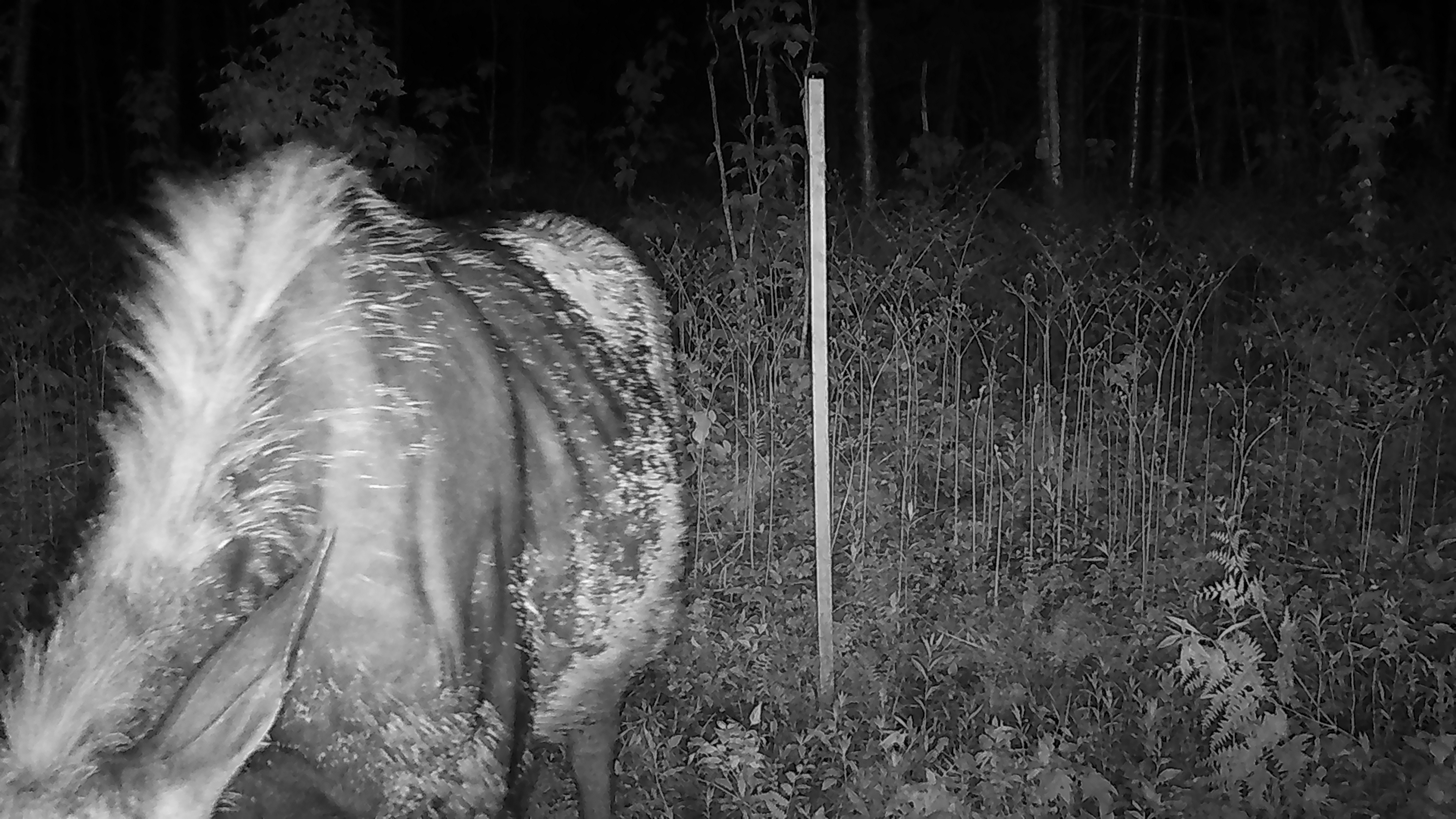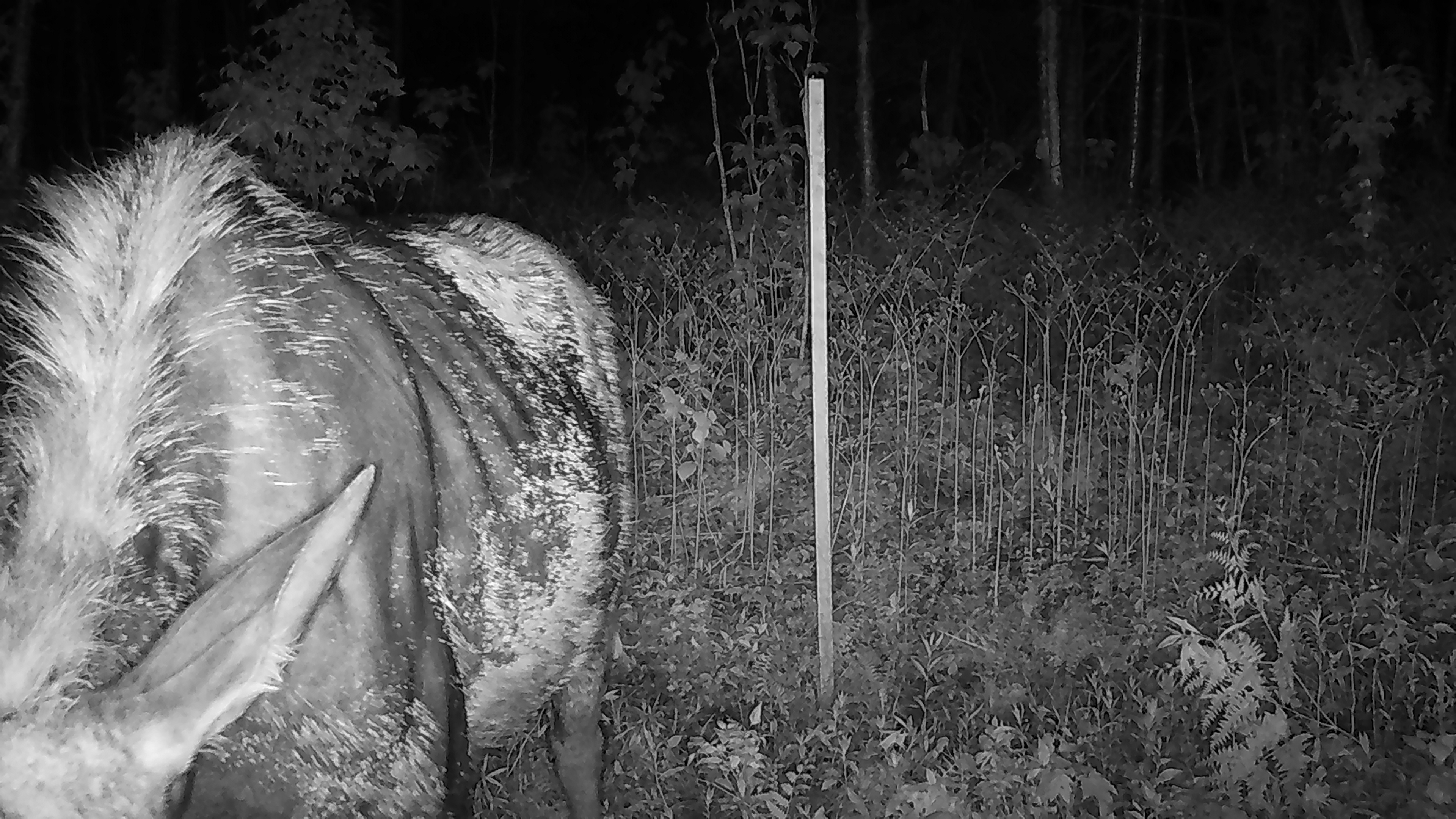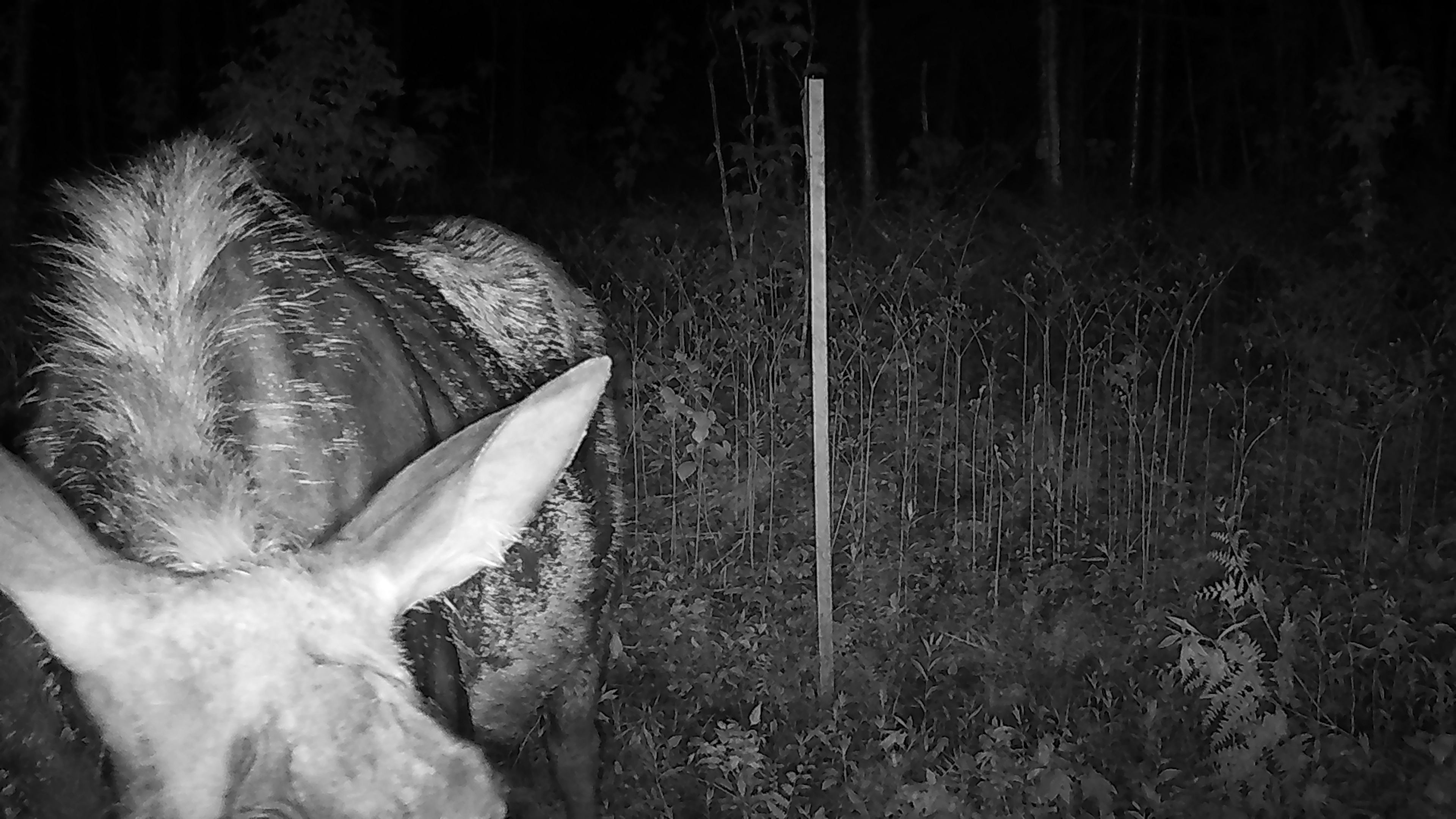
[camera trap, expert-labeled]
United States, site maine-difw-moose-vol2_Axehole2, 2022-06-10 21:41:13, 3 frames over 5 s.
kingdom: Animalia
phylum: Chordata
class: Mammalia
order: Artiodactyla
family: Cervidae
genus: Alces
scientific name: Alces alces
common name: moose